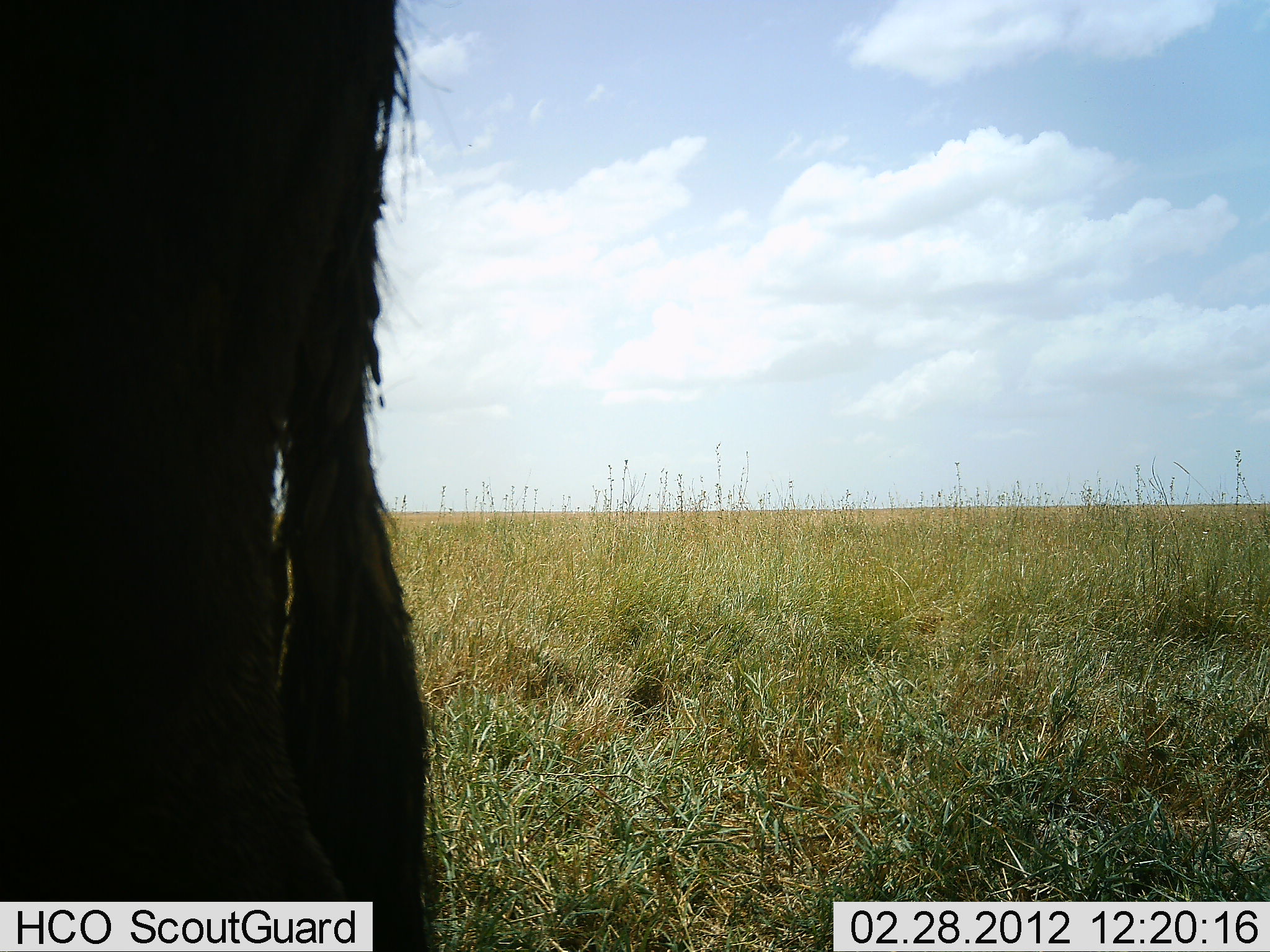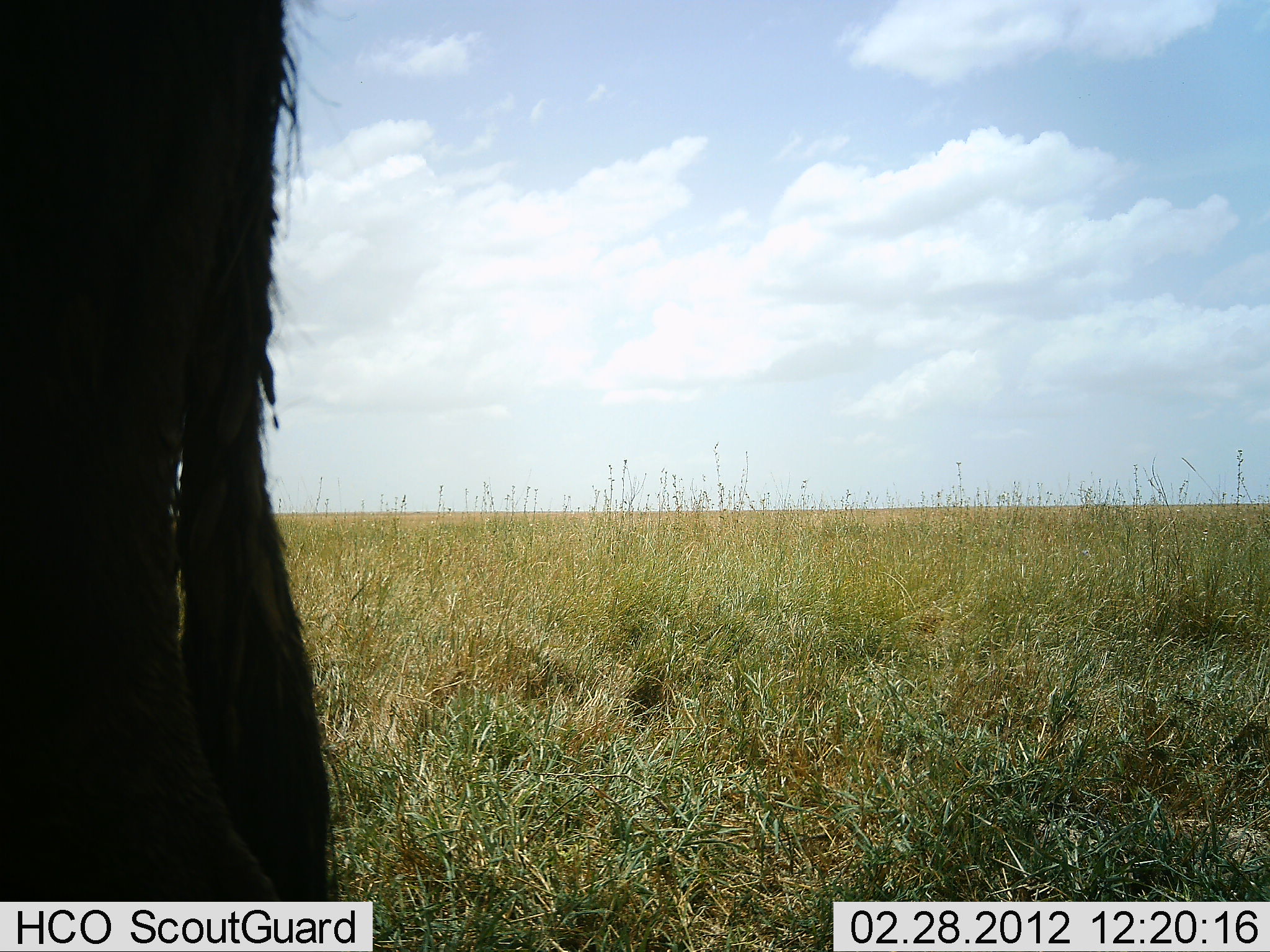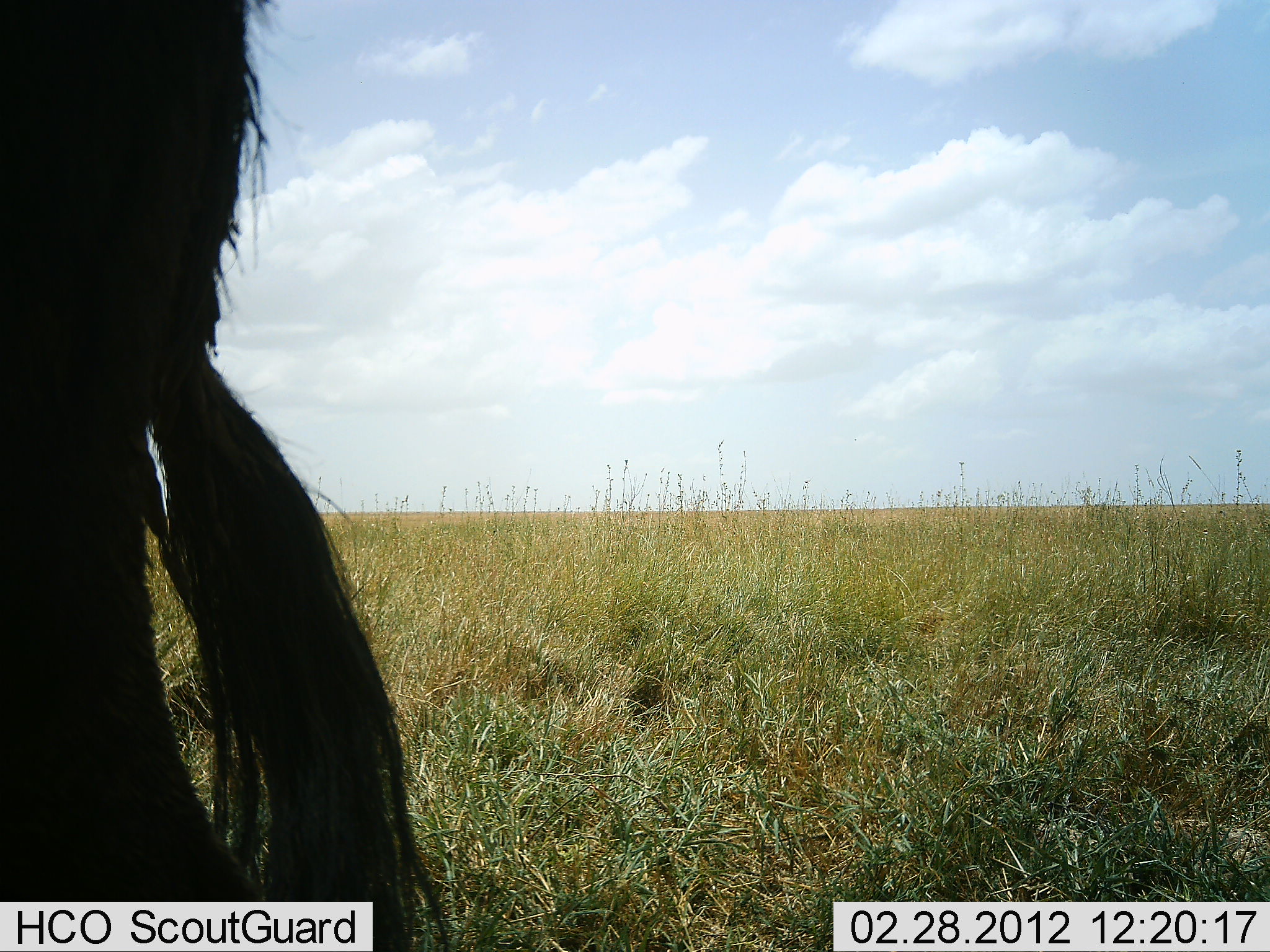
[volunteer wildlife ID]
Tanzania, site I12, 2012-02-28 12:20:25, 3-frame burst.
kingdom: Animalia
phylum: Chordata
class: Mammalia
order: Artiodactyla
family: Bovidae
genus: Connochaetes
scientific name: Connochaetes taurinus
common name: blue wildebeest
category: wildebeest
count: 1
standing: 100%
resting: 0%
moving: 0%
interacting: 0%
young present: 0%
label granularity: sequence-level